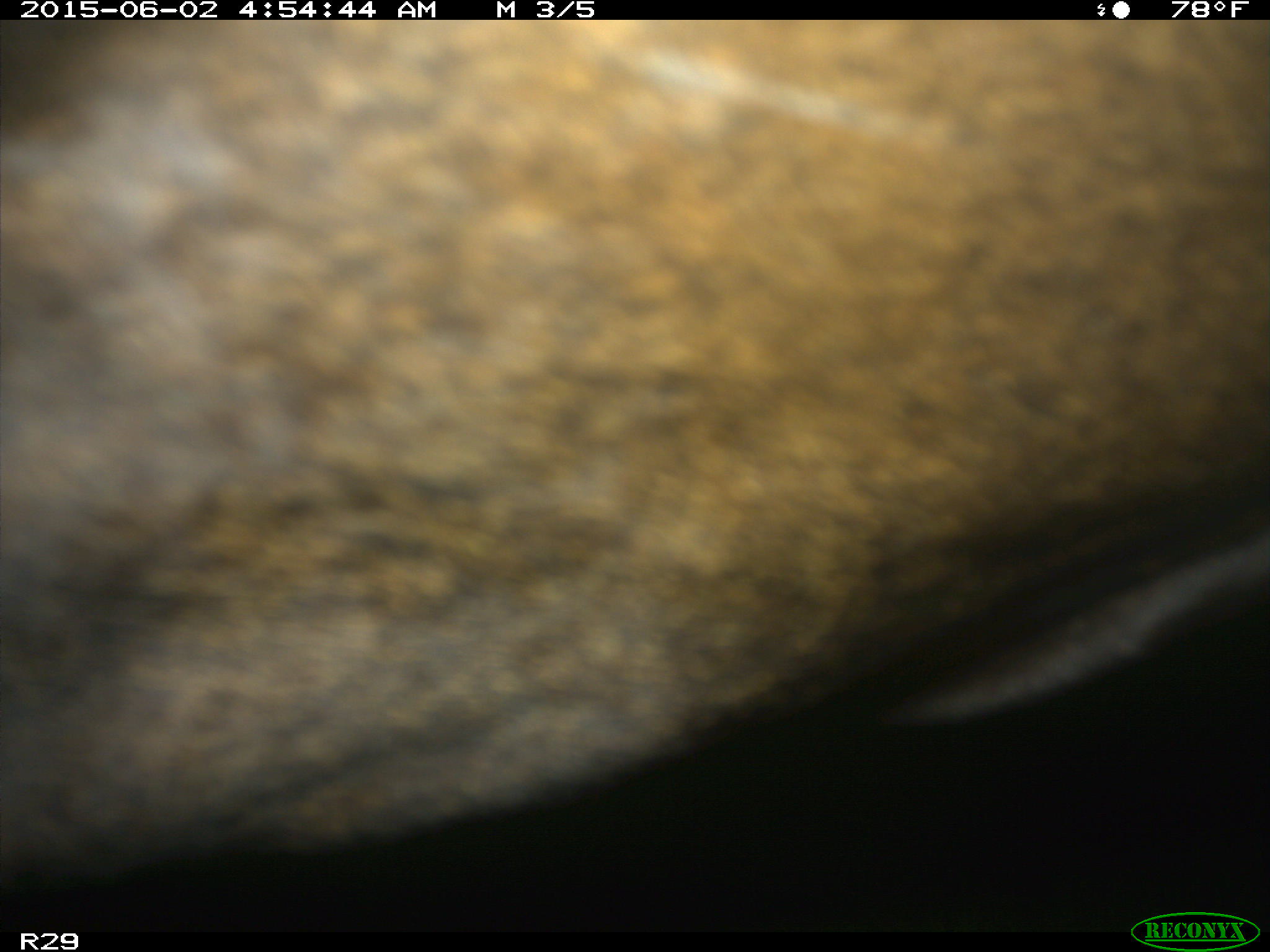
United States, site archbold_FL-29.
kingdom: Animalia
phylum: Chordata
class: Mammalia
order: Artiodactyla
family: Bovidae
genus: Bos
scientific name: Bos taurus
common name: domestic cow